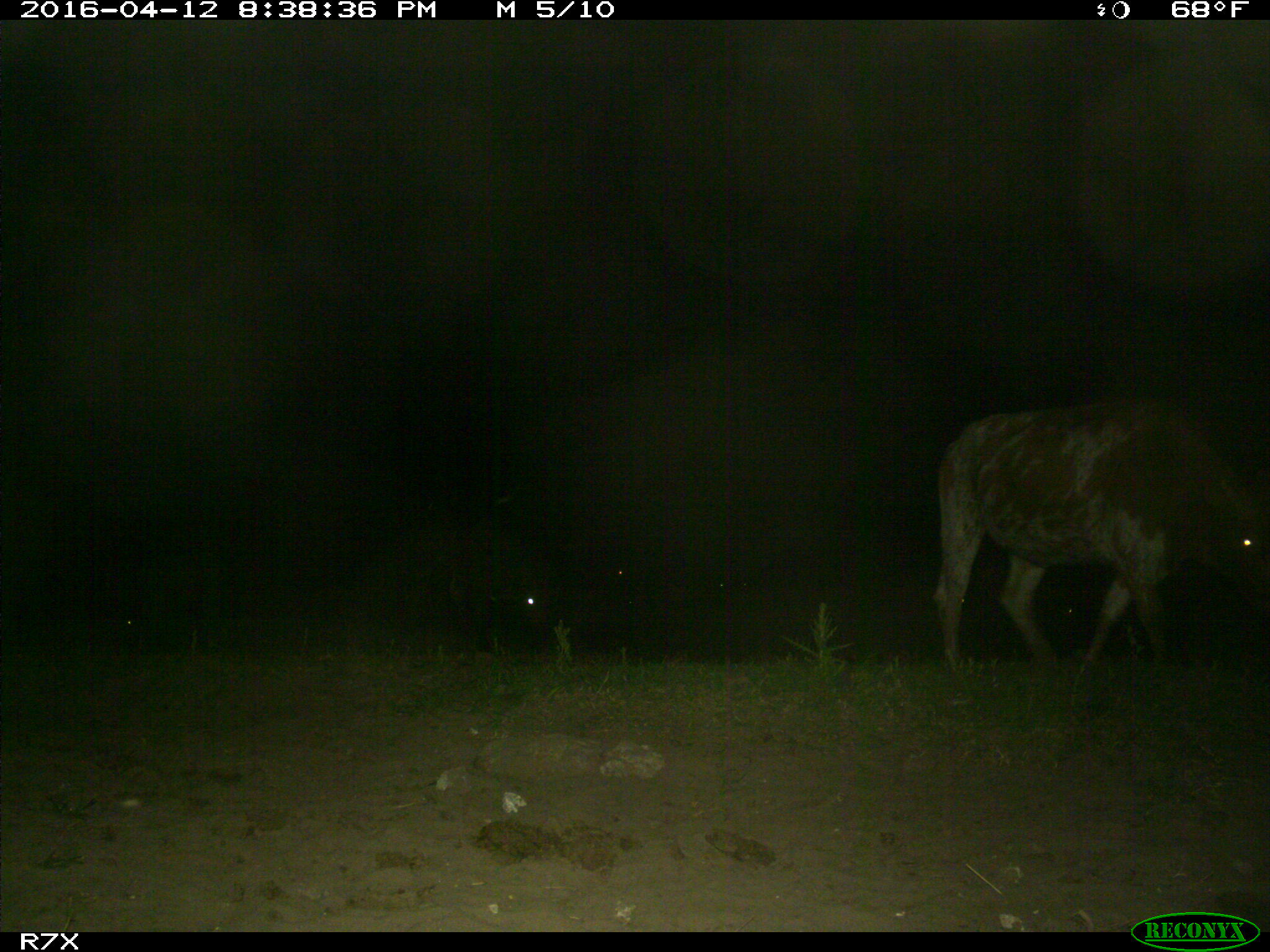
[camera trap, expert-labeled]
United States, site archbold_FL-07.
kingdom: Animalia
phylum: Chordata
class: Mammalia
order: Artiodactyla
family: Bovidae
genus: Bos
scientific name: Bos taurus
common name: domestic cow